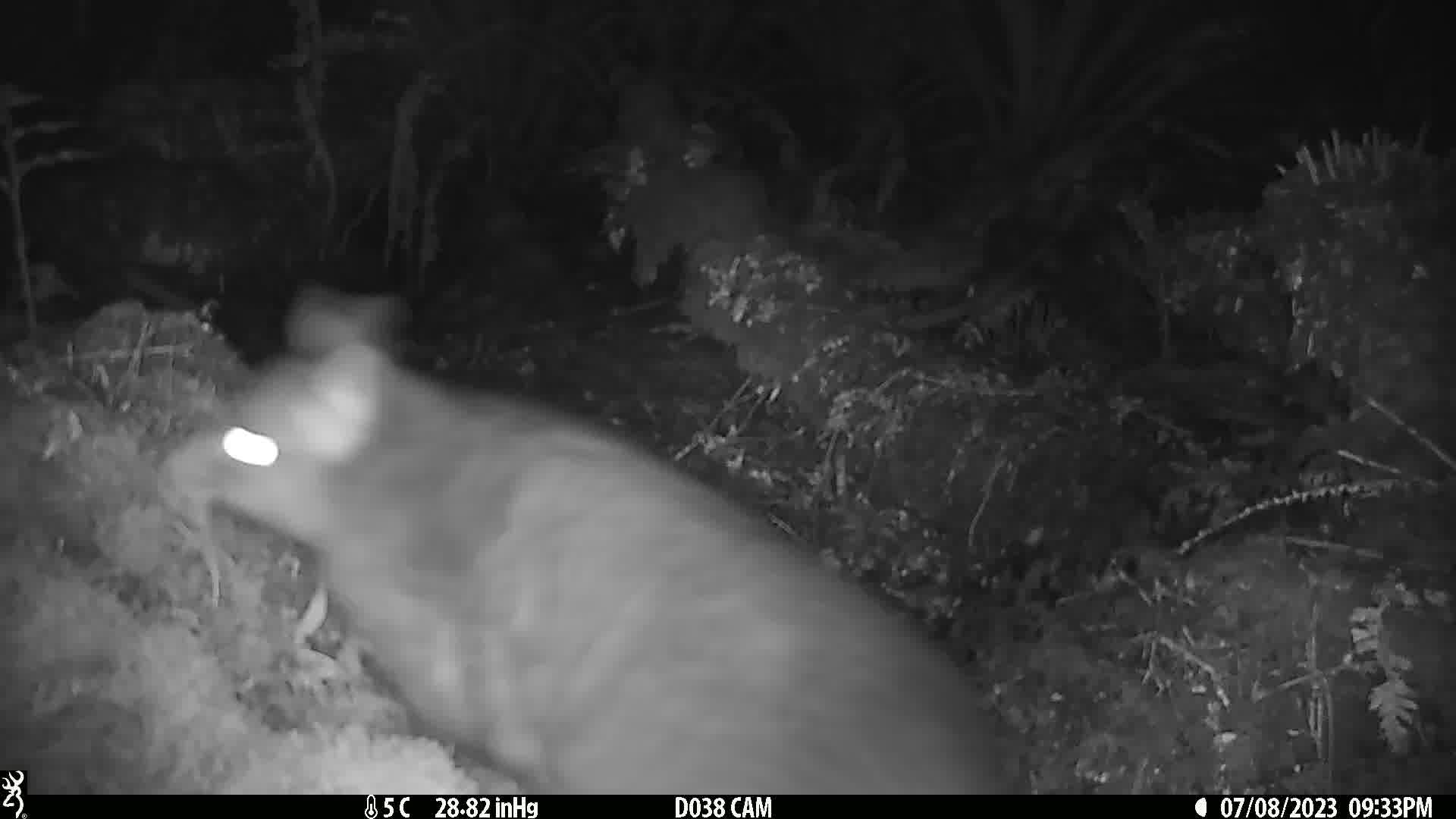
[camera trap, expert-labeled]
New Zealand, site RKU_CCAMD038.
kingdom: Animalia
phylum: Chordata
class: Mammalia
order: Diprotodontia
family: Phalangeridae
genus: Trichosurus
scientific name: Trichosurus vulpecula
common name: common brushtail possum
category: possum